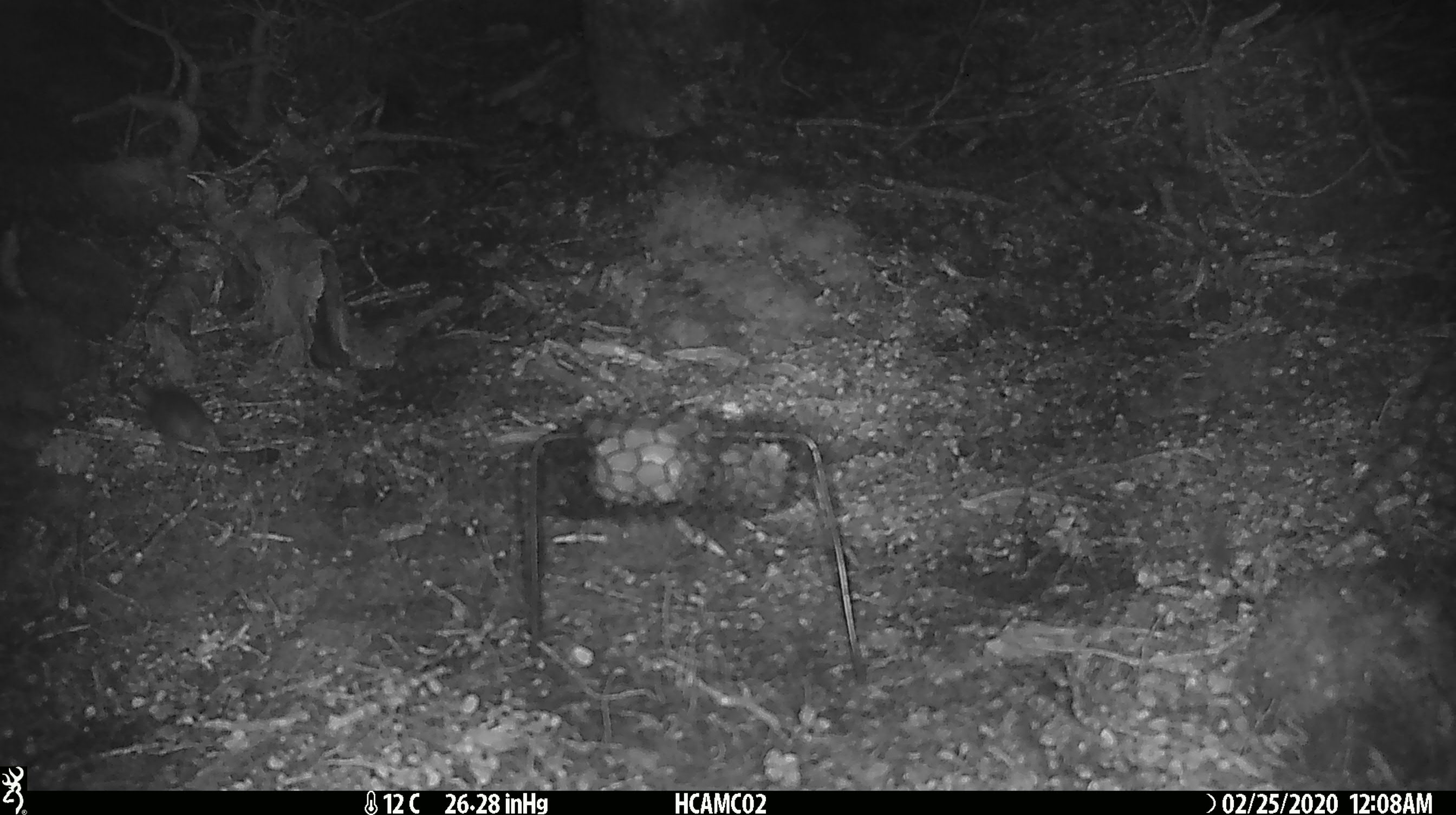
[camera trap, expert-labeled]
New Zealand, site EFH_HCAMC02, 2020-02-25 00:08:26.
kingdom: Animalia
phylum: Chordata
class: Mammalia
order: Rodentia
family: Muridae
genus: Mus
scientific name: Mus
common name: mouse